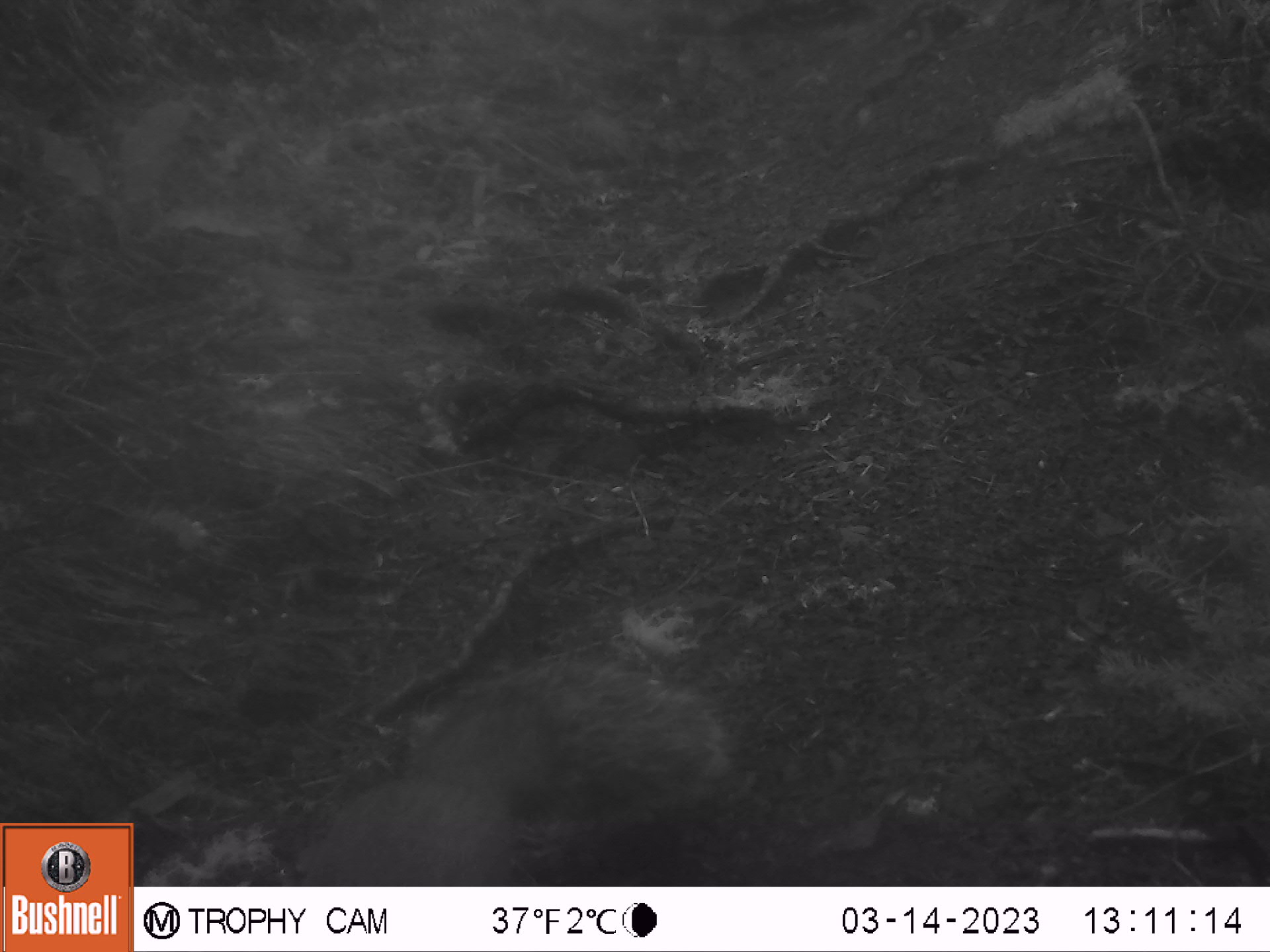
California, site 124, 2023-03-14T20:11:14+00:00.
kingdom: Animalia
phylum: Chordata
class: Mammalia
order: Rodentia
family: Sciuridae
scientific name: Sciuridae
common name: squirrel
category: unknown squirrel